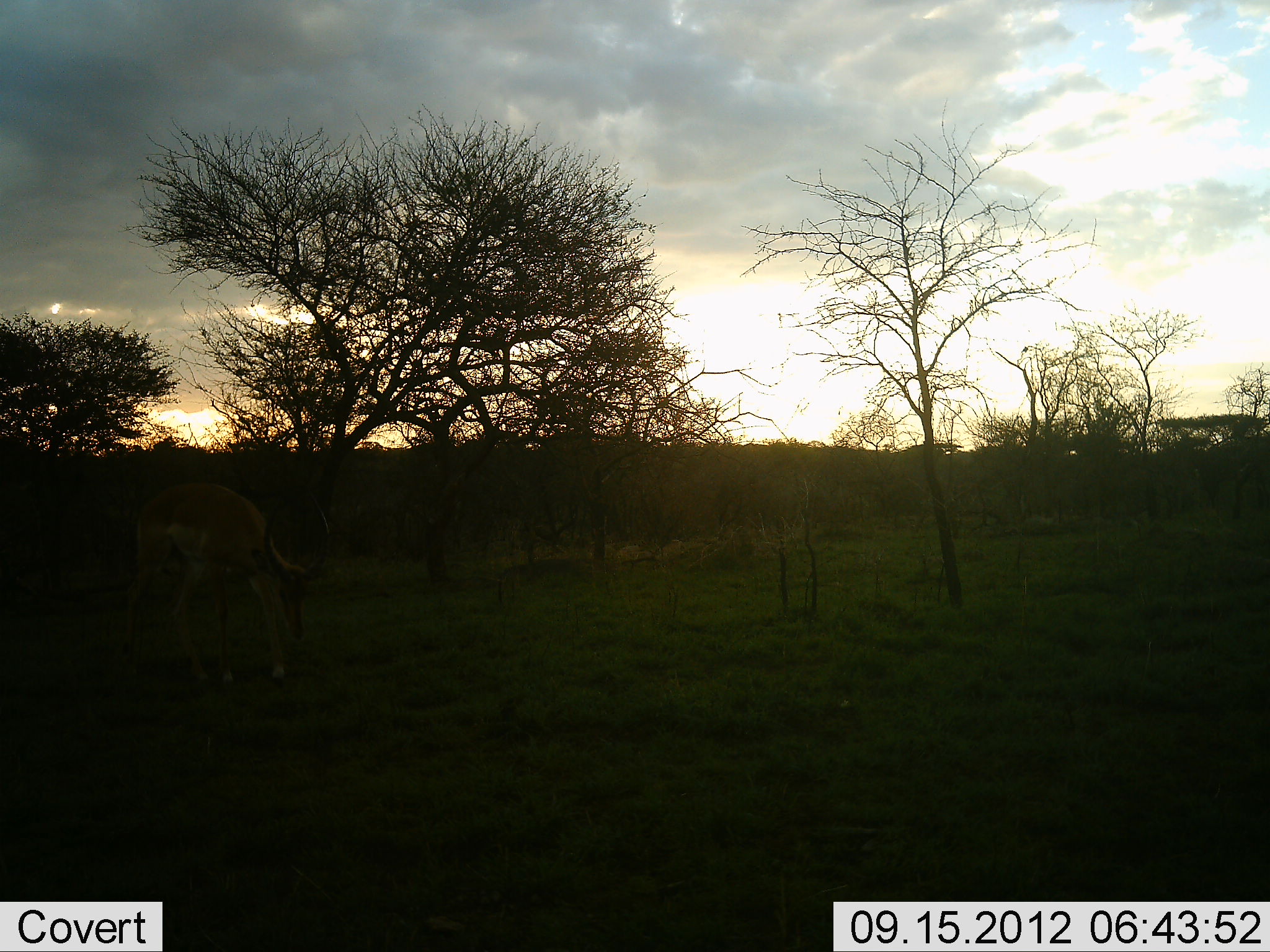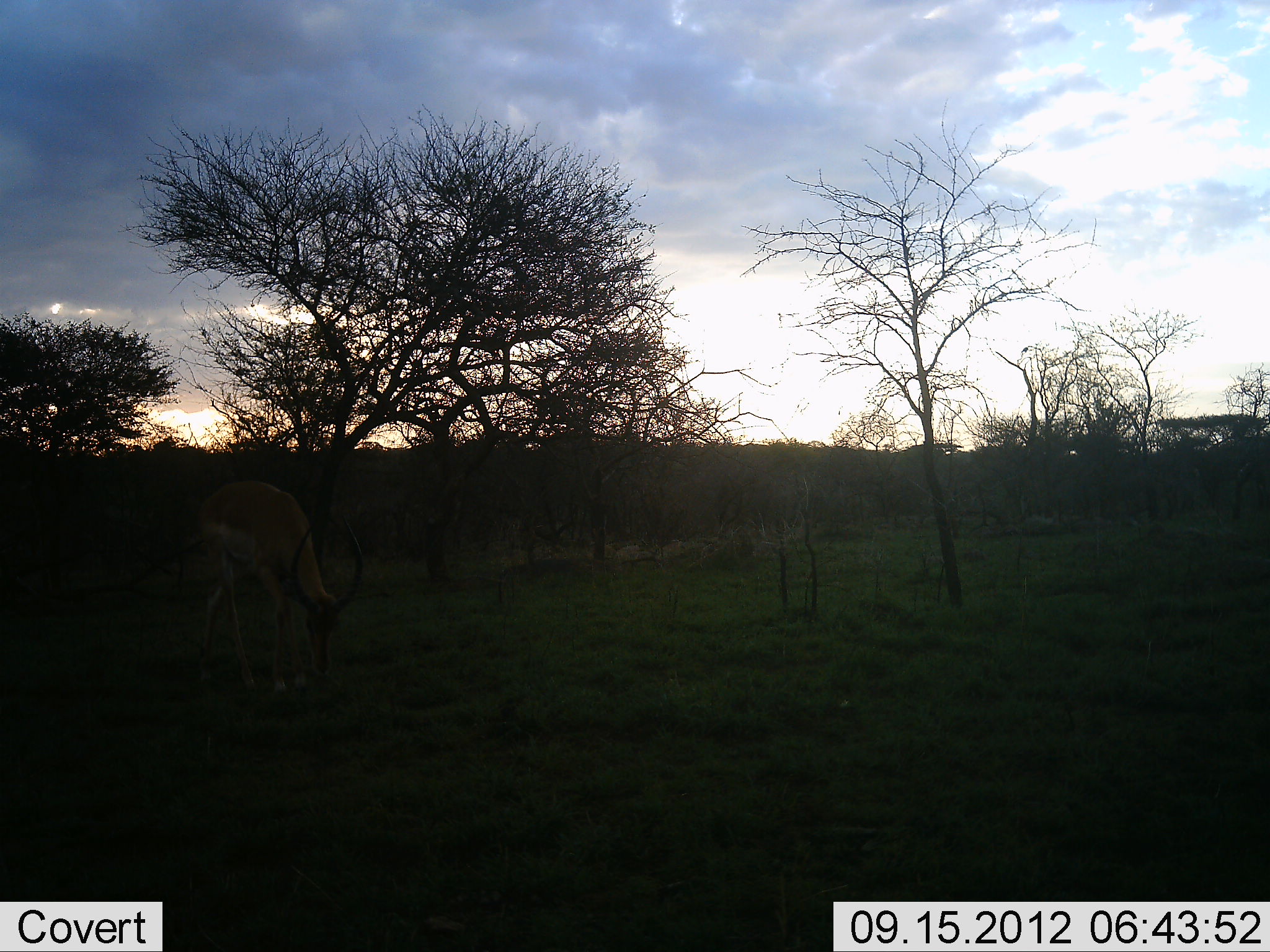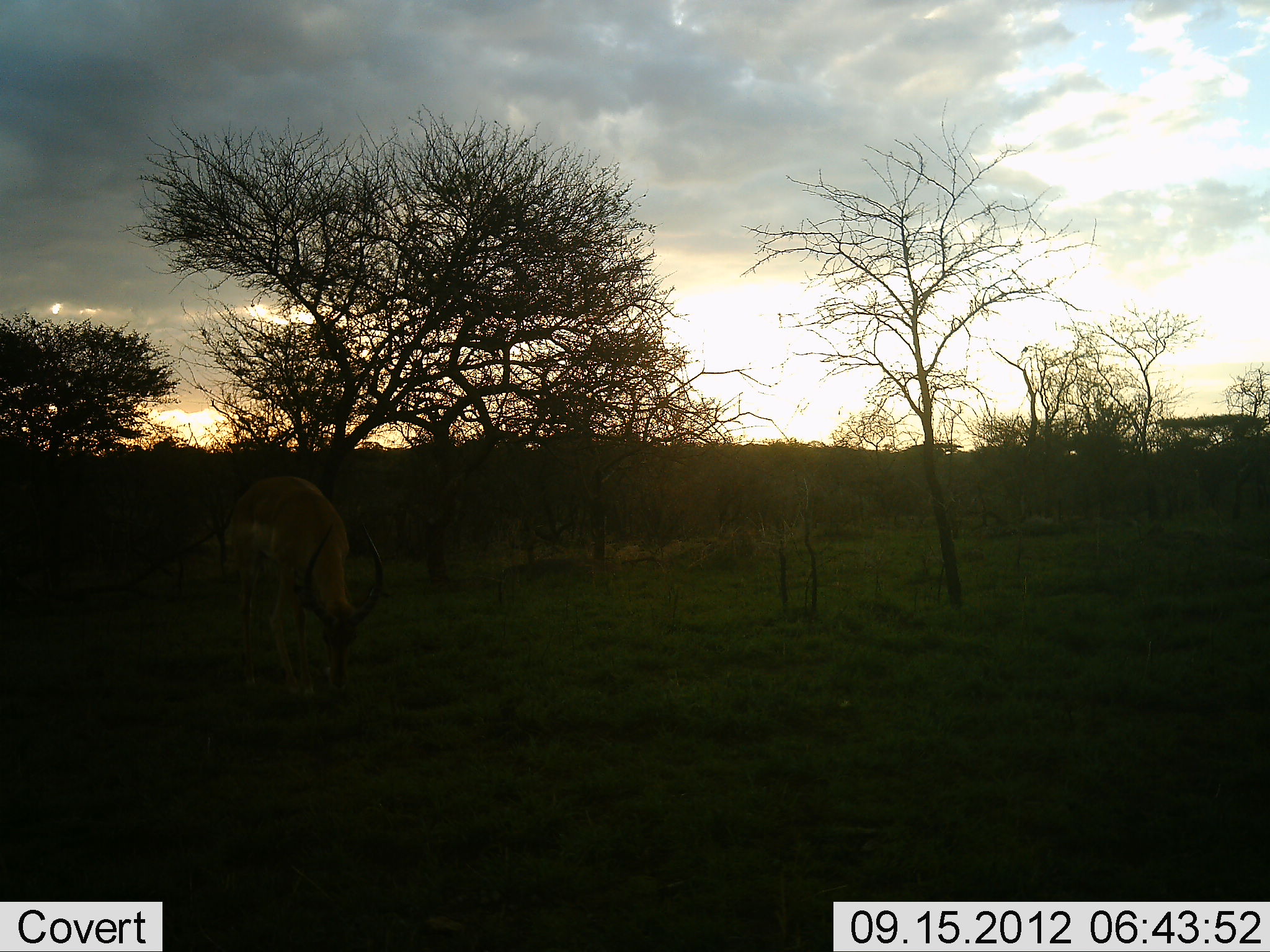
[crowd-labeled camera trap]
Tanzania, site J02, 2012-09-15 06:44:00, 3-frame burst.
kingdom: Animalia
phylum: Chordata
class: Mammalia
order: Artiodactyla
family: Bovidae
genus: Aepyceros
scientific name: Aepyceros melampus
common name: impala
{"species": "impala (Aepyceros melampus)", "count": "1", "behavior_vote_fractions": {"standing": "10%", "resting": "0%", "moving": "20%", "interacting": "0%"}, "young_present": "0%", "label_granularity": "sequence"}